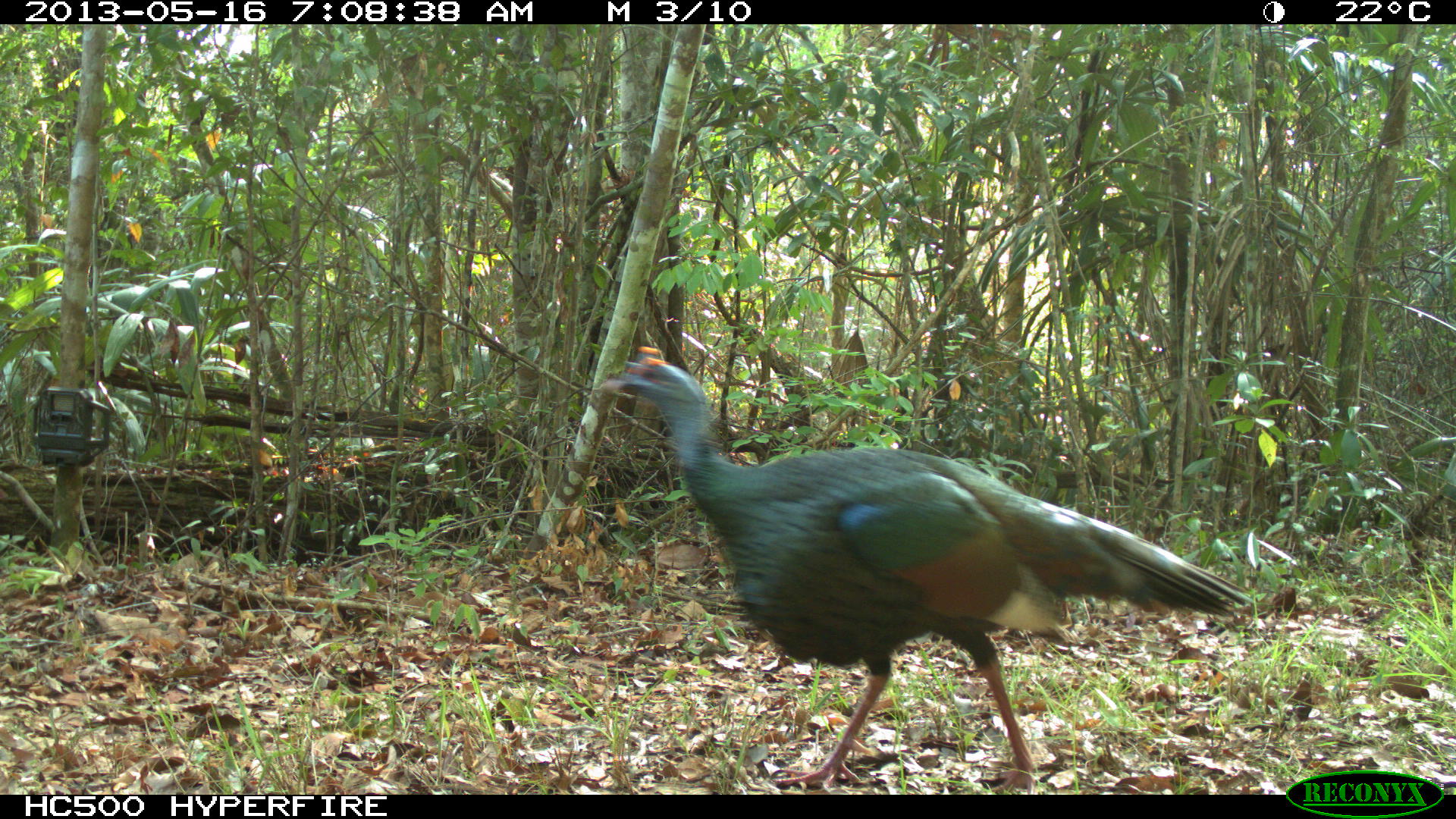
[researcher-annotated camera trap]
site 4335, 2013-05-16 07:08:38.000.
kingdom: Animalia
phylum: Chordata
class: Aves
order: Galliformes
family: Phasianidae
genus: Meleagris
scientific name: Meleagris ocellata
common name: ocellated turkey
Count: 1.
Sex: male.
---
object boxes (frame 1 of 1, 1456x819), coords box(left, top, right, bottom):
meleagris ocellata: box(596, 345, 1252, 794)